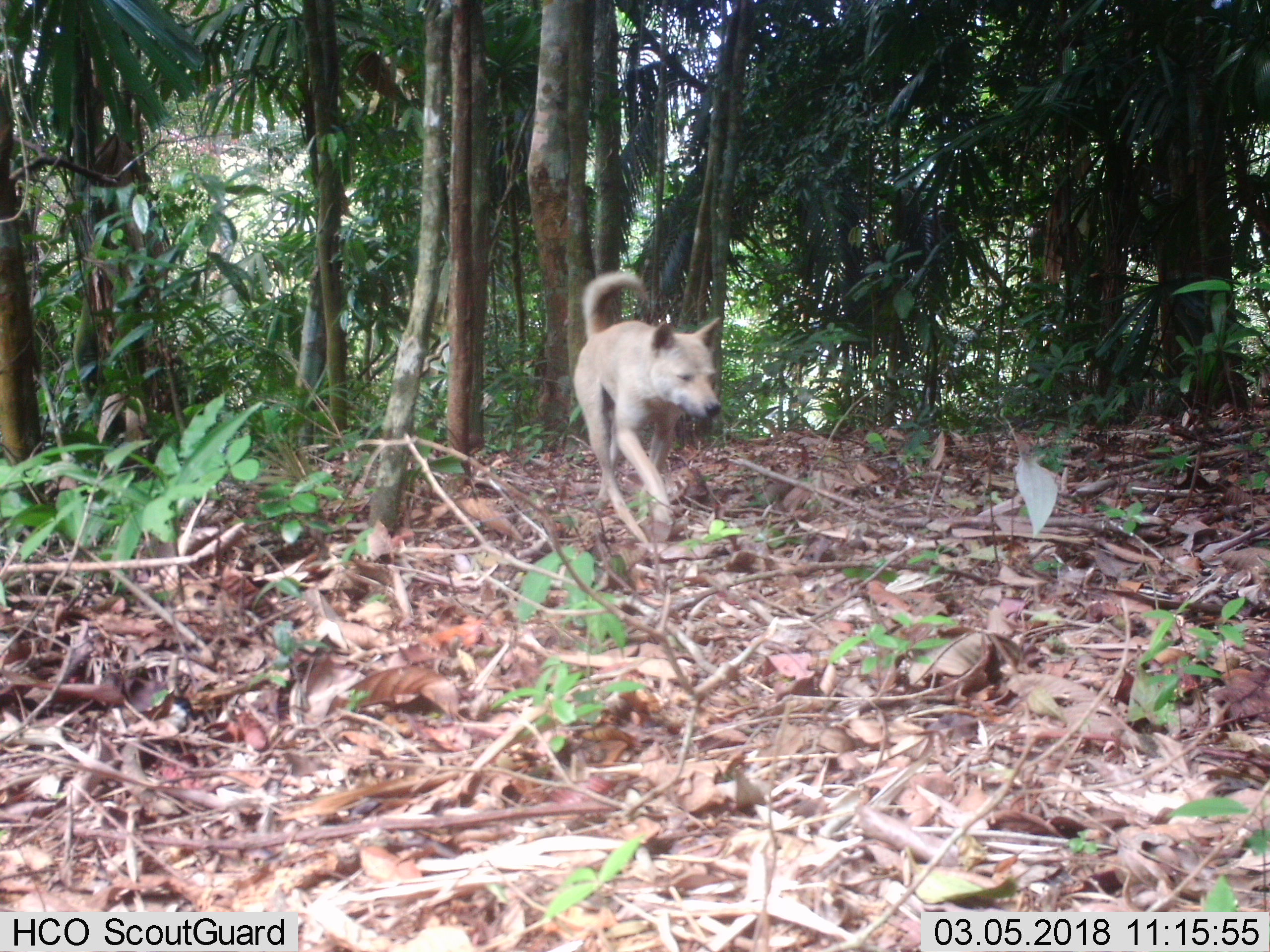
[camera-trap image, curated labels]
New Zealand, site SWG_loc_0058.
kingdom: Animalia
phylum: Chordata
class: Mammalia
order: Carnivora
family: Canidae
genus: Canis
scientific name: Canis familiaris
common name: domestic dog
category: dog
Dog (domestic dog) (Canis familiaris).